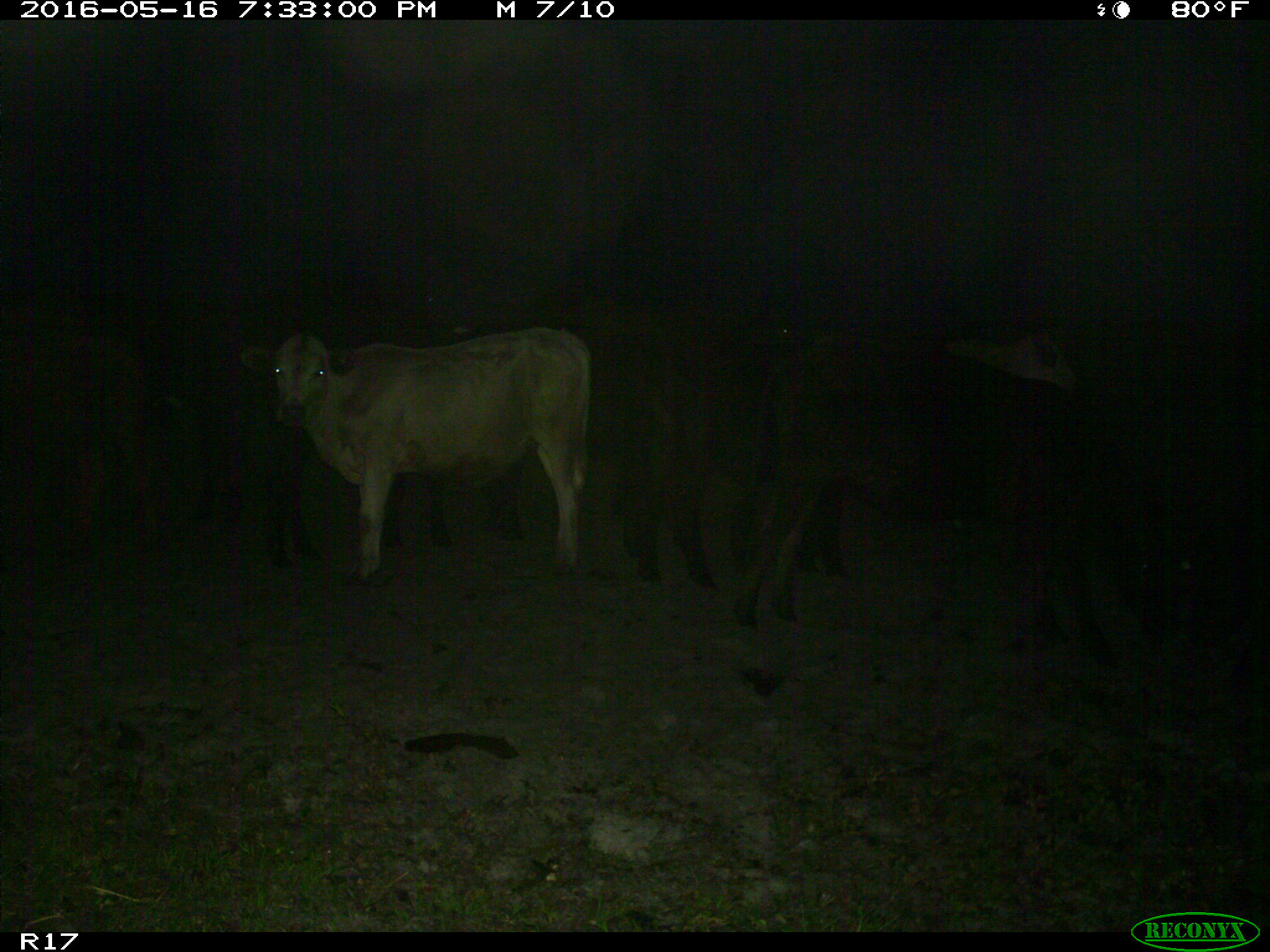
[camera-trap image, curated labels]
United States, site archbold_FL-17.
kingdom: Animalia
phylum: Chordata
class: Mammalia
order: Artiodactyla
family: Bovidae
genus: Bos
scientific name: Bos taurus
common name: domestic cow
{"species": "Bos taurus (domestic cow)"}